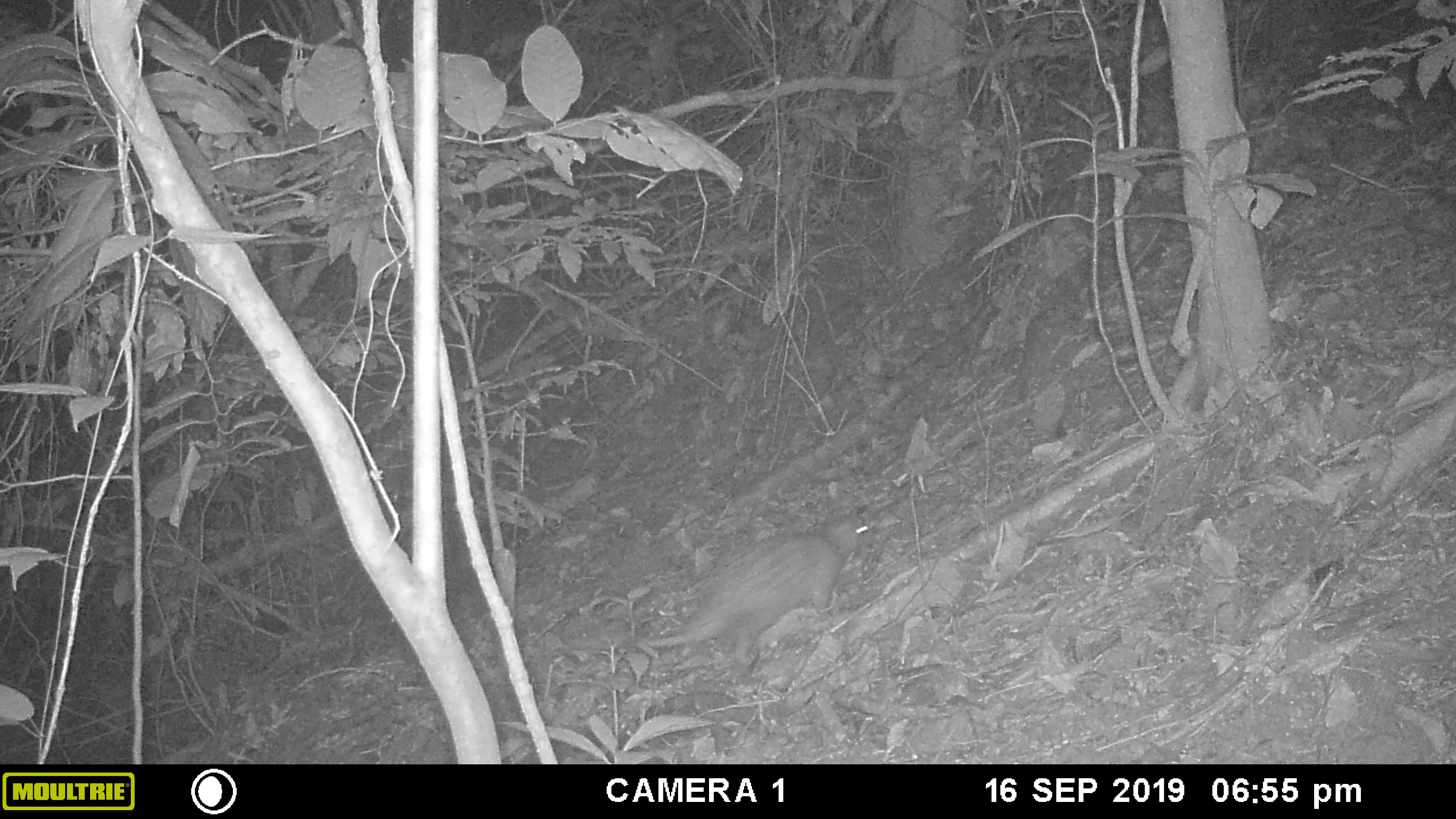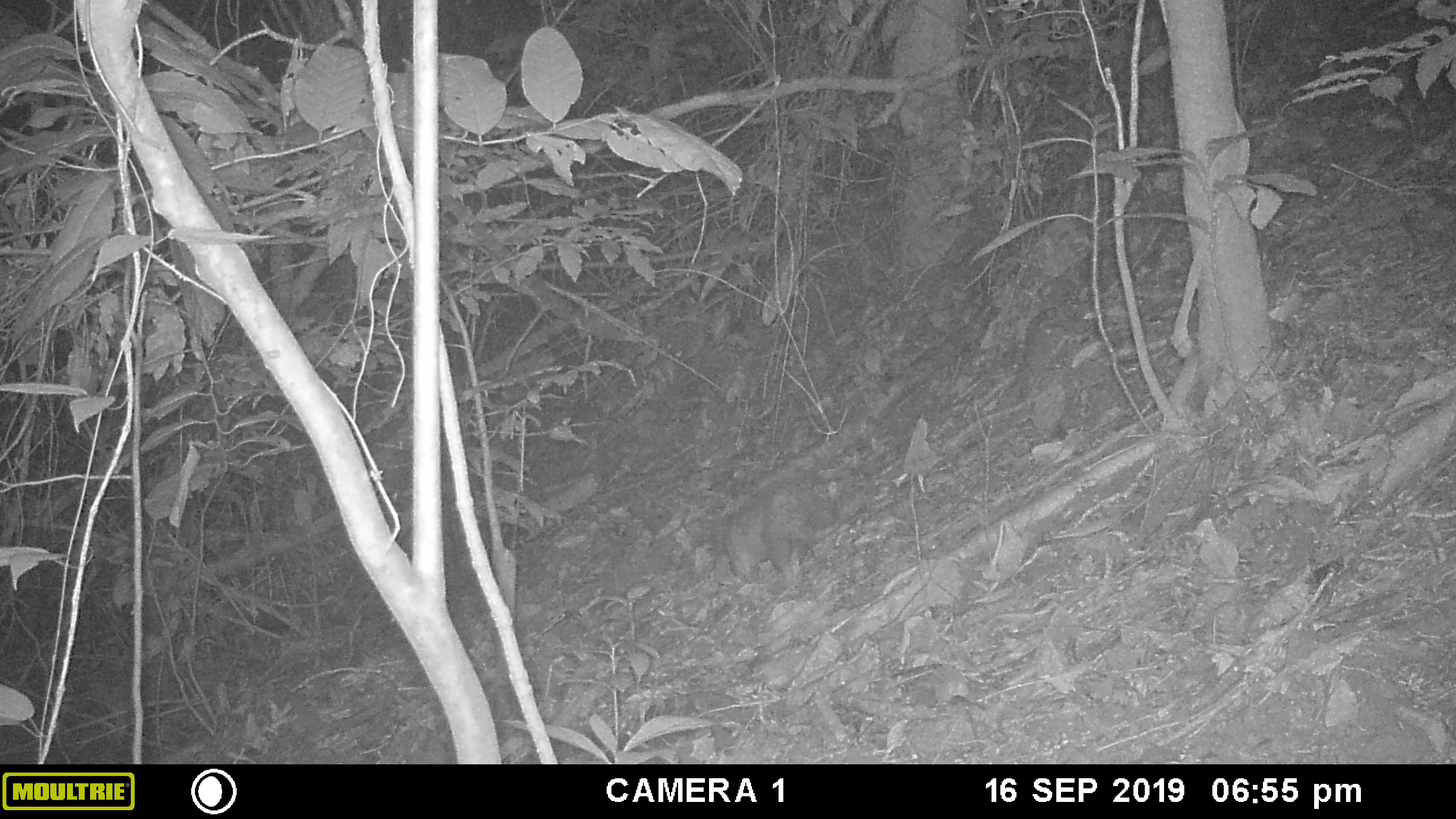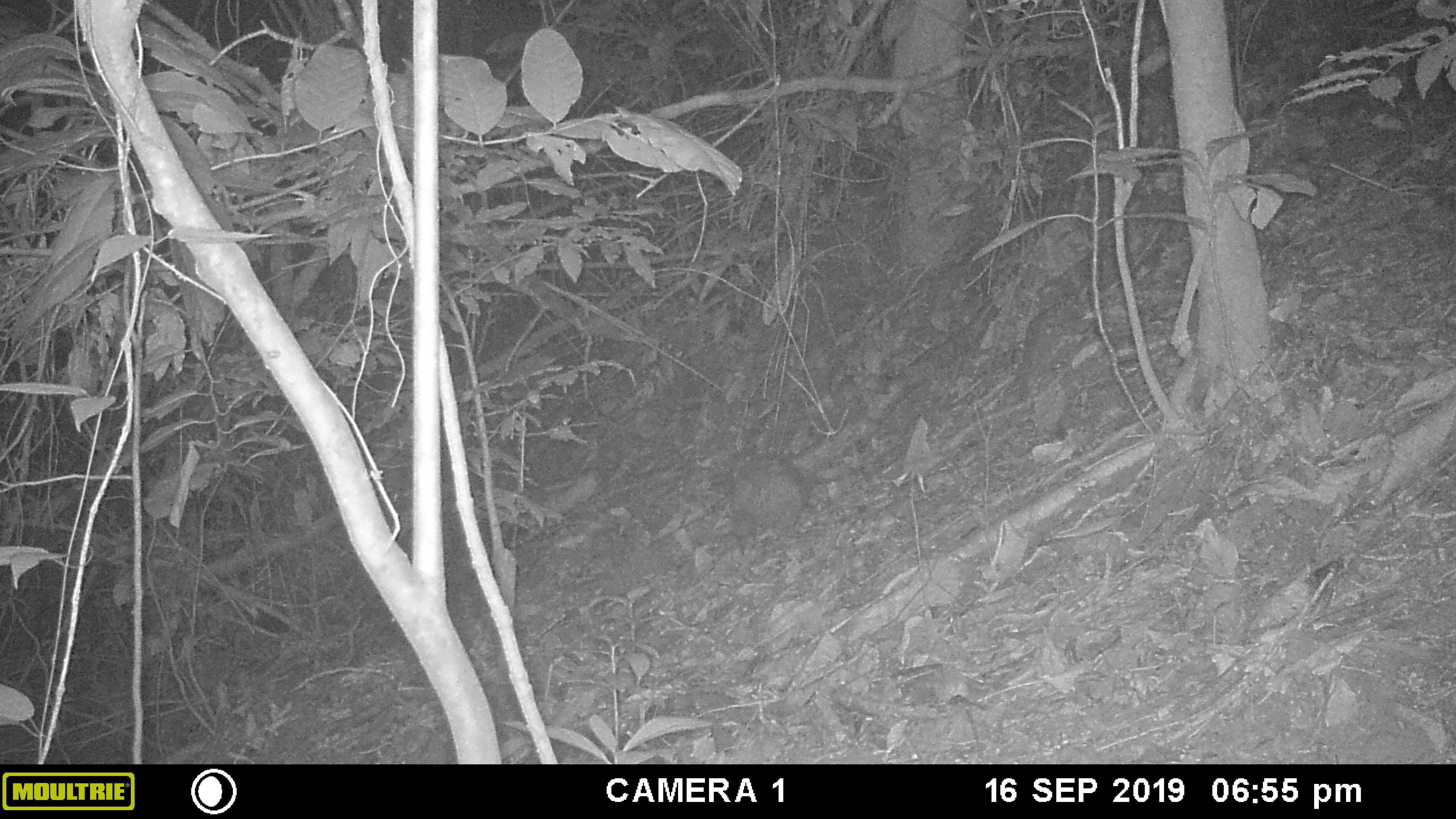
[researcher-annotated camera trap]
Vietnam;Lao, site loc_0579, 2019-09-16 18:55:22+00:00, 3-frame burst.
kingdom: Animalia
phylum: Chordata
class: Mammalia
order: Rodentia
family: Hystricidae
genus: Atherurus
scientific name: Atherurus macrourus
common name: asiatic brush-tailed porcupine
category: asiatic brush tailed porcupine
Asiatic brush tailed porcupine (asiatic brush-tailed porcupine) (Atherurus macrourus). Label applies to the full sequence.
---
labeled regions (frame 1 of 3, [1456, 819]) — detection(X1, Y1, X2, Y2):
asiatic brush tailed porcupine: detection(635, 518, 869, 666)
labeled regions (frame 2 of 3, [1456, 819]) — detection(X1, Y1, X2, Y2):
asiatic brush tailed porcupine: detection(707, 481, 864, 578)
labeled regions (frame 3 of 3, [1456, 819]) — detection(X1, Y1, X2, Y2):
asiatic brush tailed porcupine: detection(726, 451, 810, 550)